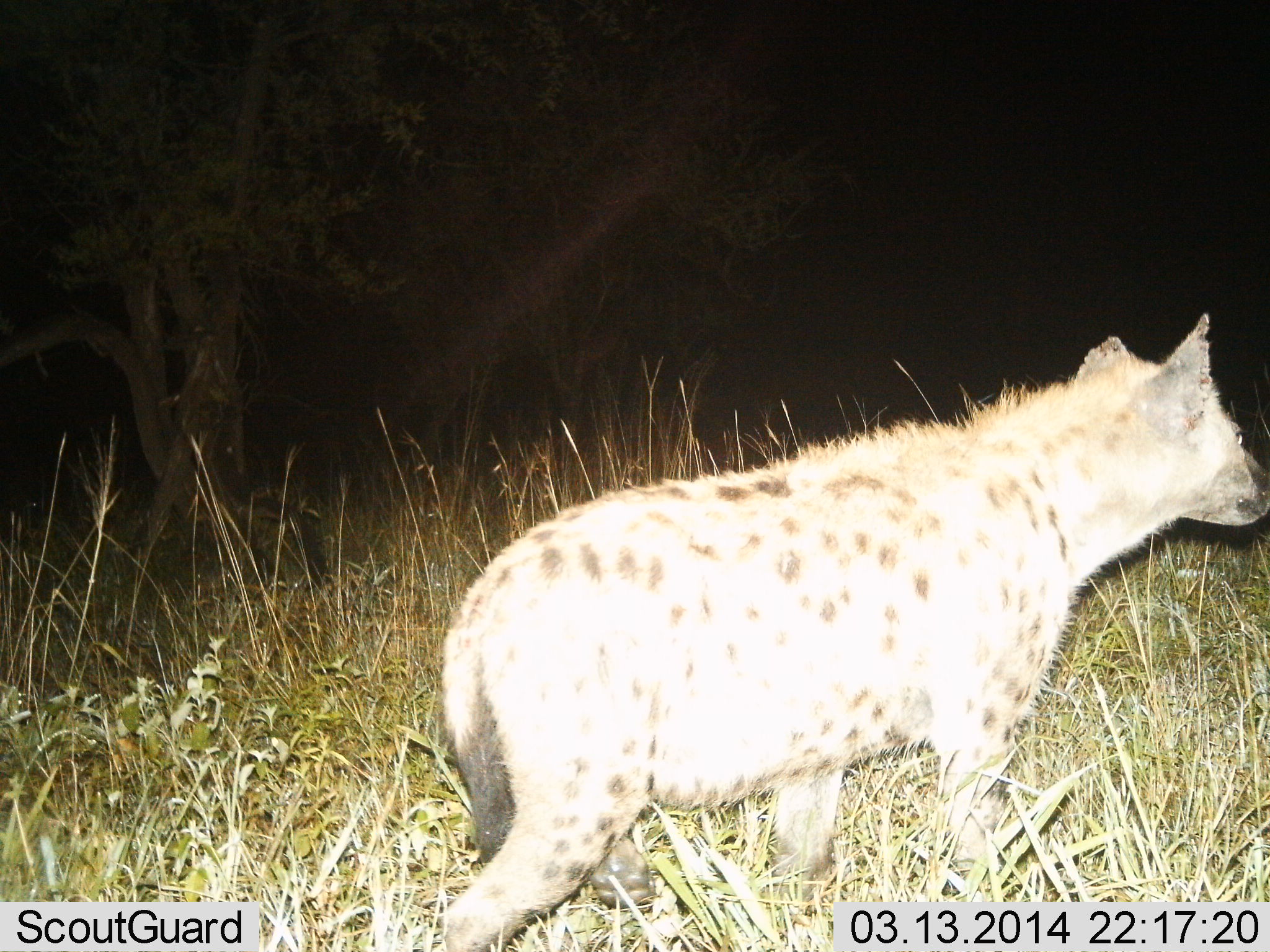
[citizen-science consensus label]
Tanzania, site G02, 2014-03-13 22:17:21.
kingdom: Animalia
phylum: Chordata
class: Mammalia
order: Carnivora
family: Hyaenidae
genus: Crocuta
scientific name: Crocuta crocuta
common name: spotted hyena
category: hyenaspotted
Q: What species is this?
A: Hyenaspotted (spotted hyena) (Crocuta crocuta).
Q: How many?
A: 1.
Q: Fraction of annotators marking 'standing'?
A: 40%.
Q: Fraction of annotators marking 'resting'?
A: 0%.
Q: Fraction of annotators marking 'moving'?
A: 60%.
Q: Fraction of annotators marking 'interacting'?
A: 0%.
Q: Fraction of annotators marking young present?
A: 0%.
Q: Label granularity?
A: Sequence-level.